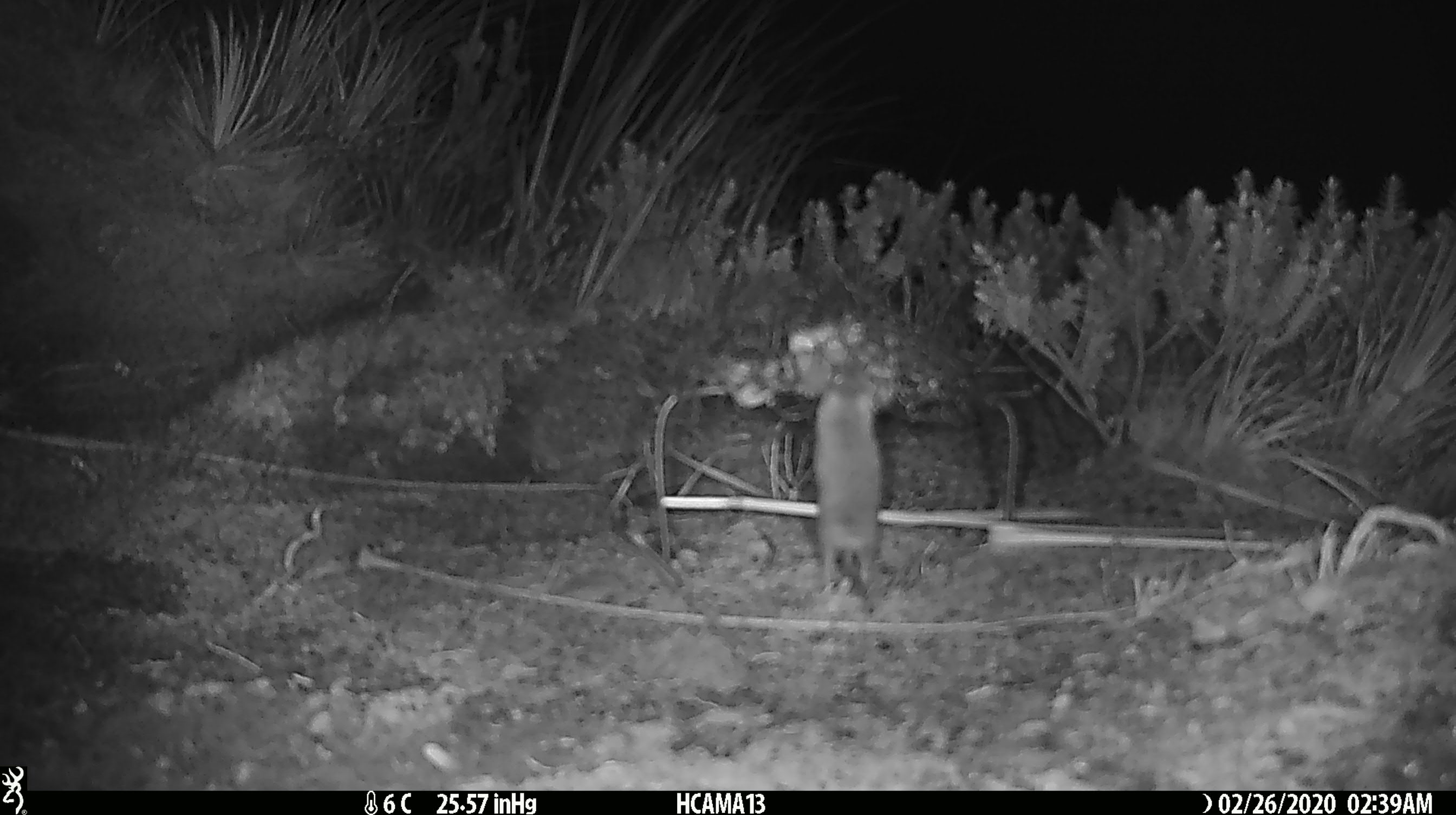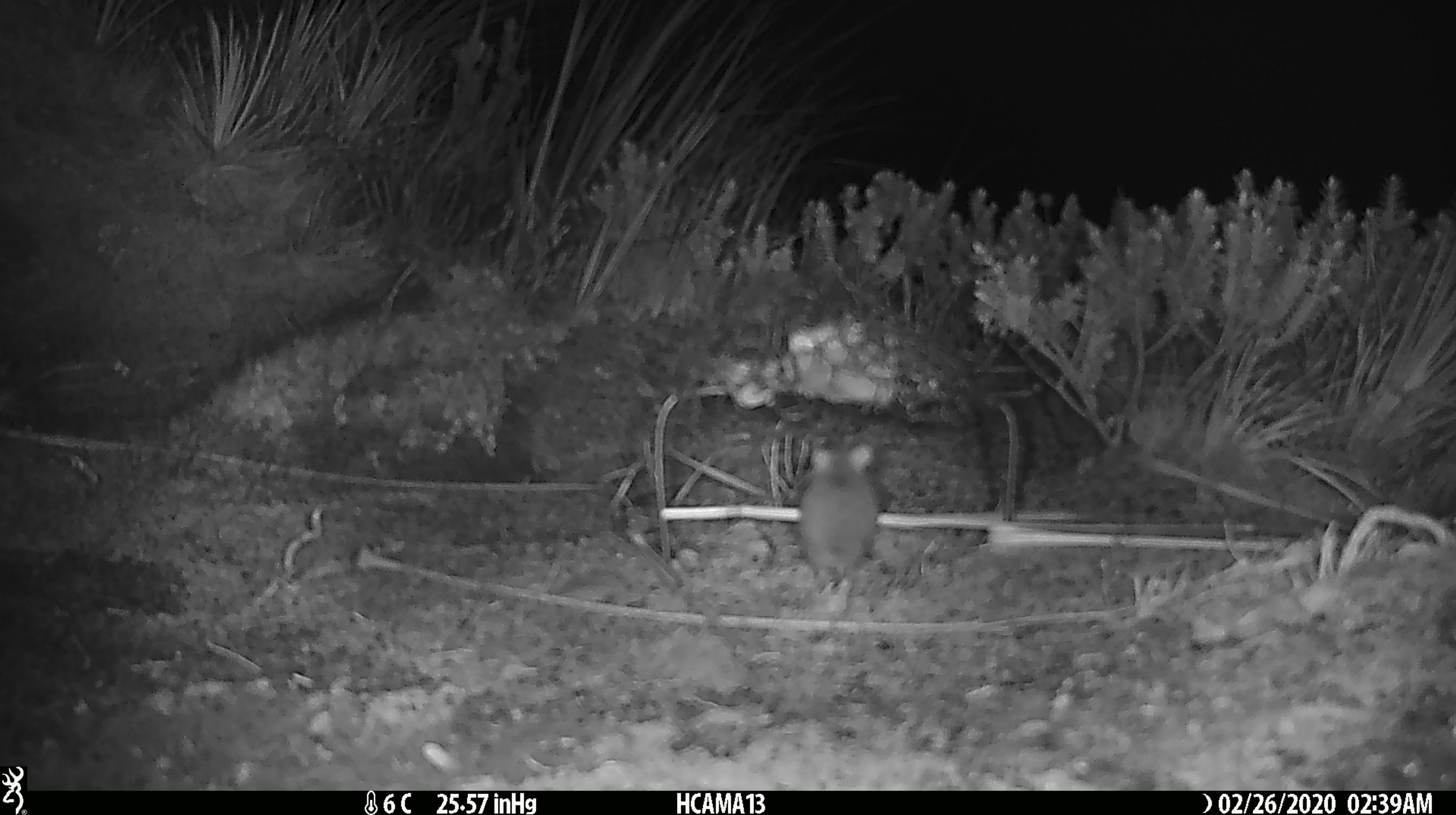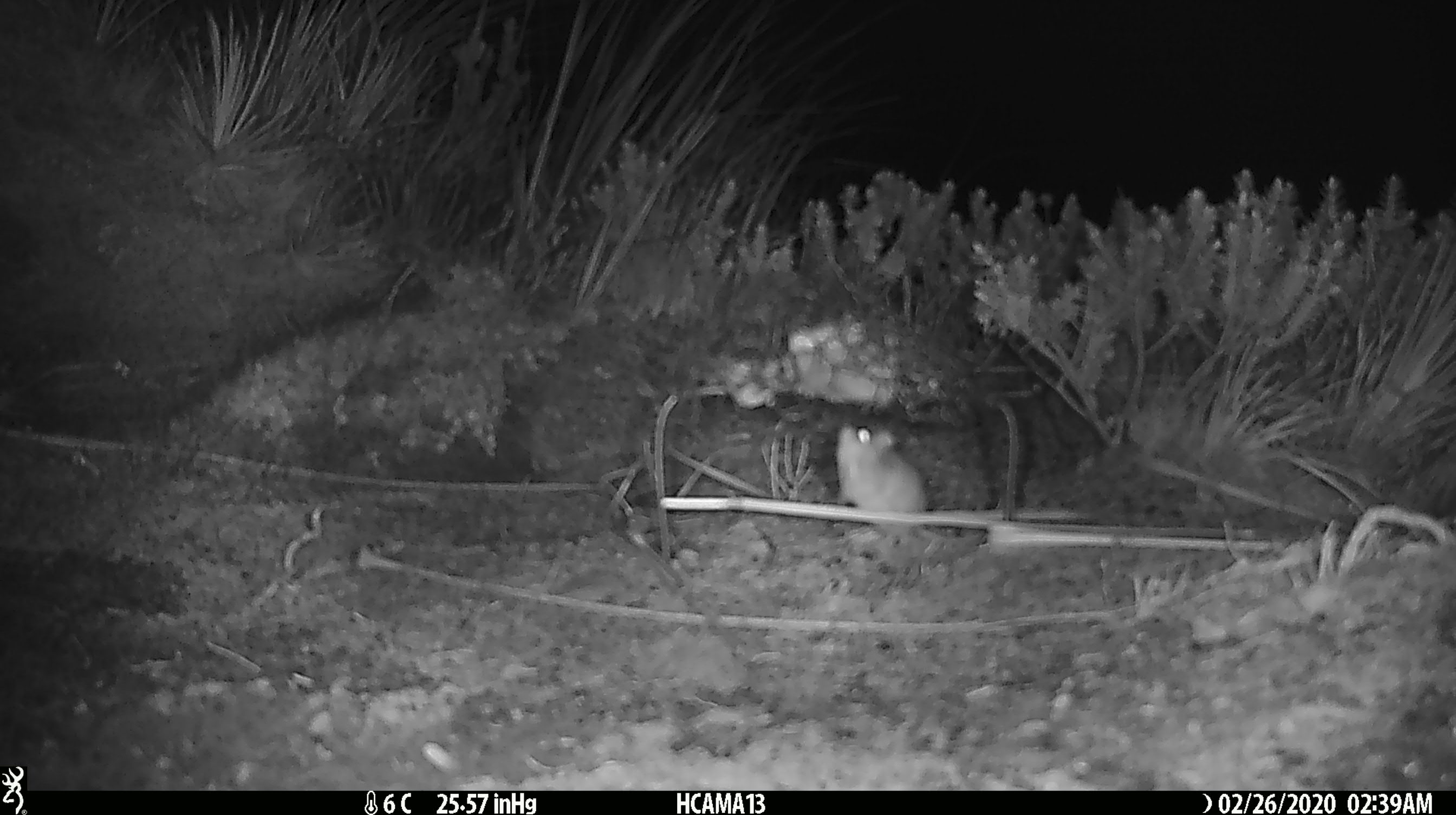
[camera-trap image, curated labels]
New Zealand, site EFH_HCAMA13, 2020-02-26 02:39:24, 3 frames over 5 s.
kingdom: Animalia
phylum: Chordata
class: Mammalia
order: Rodentia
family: Muridae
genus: Mus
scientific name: Mus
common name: mouse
Mouse (Mus).